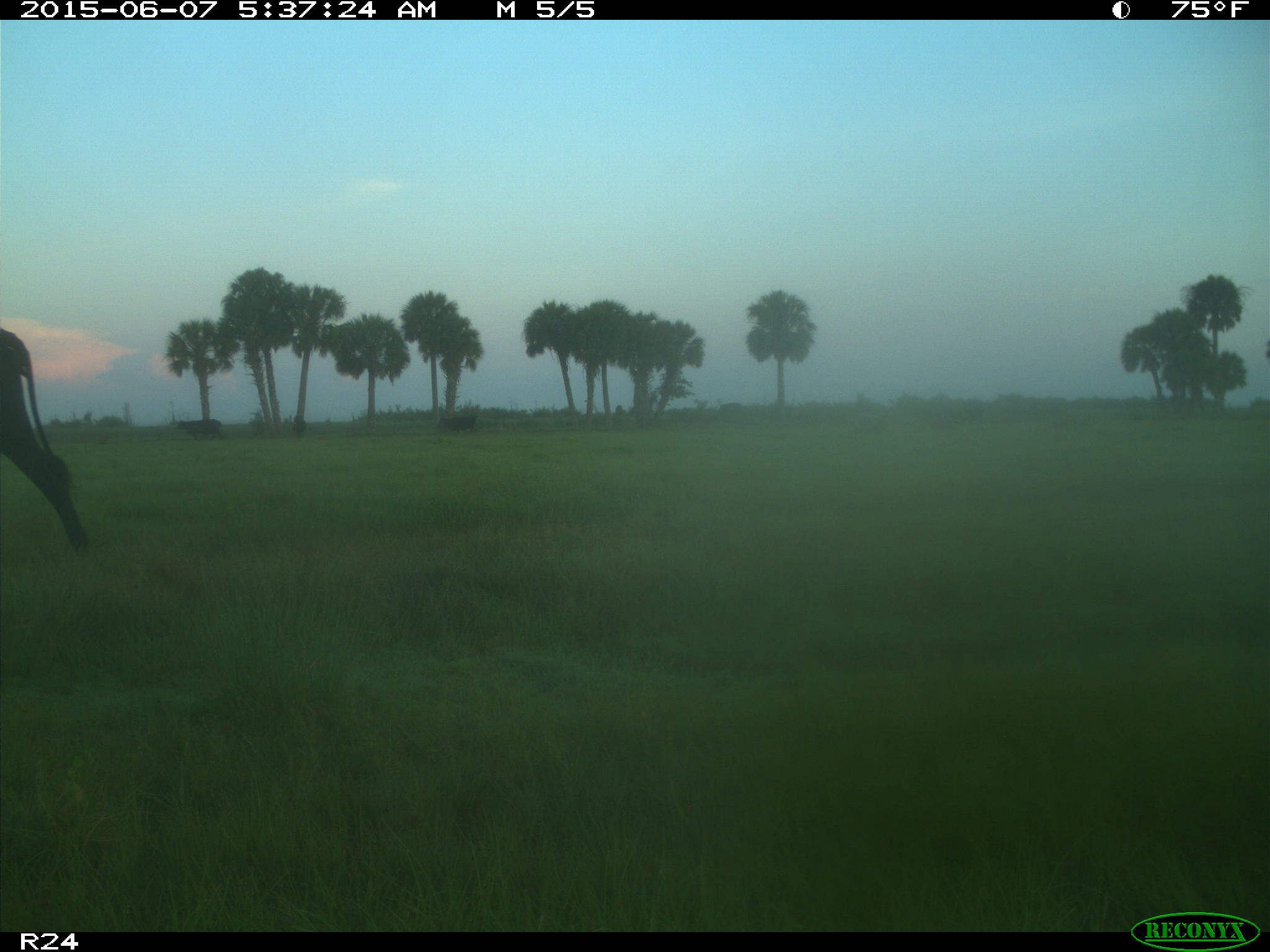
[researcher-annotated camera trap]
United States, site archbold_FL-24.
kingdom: Animalia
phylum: Chordata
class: Mammalia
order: Artiodactyla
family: Bovidae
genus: Bos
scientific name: Bos taurus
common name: domestic cow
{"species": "Bos taurus (domestic cow)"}